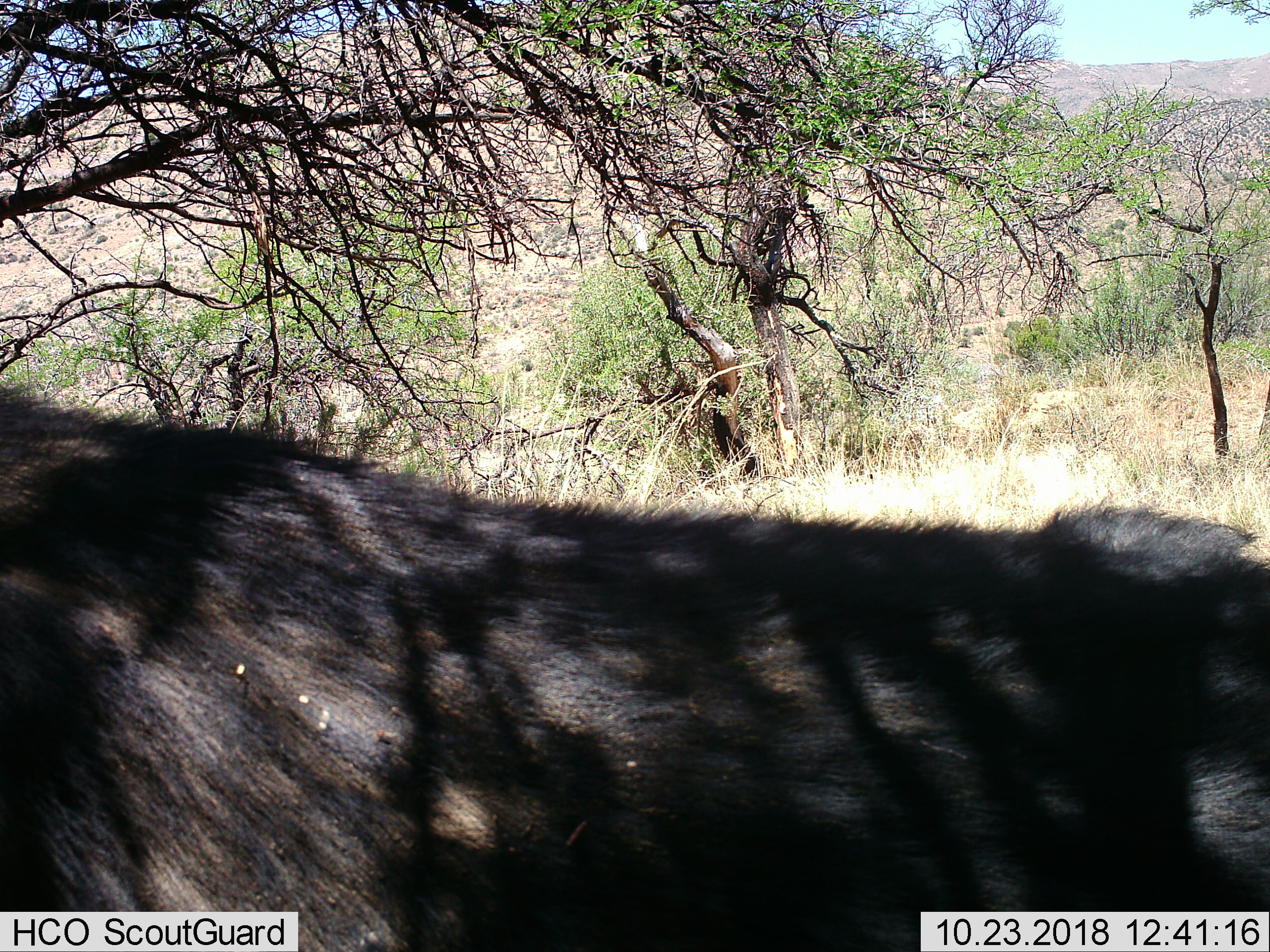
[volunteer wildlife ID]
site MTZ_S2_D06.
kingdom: Animalia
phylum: Chordata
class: Mammalia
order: Artiodactyla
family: Bovidae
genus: Syncerus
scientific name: Syncerus caffer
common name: african buffalo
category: buffalo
Buffalo (african buffalo) (Syncerus caffer), count 1. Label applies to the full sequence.